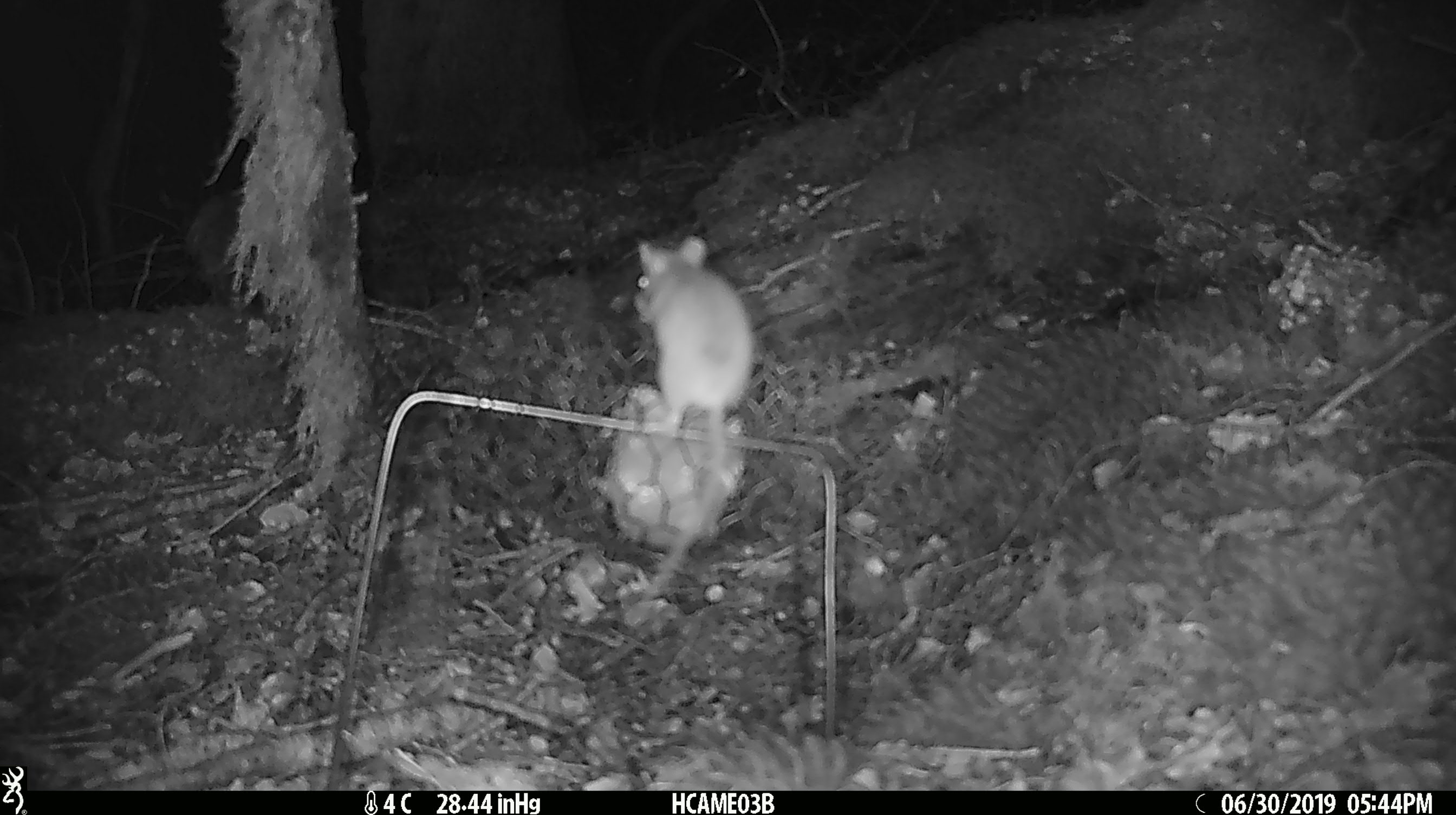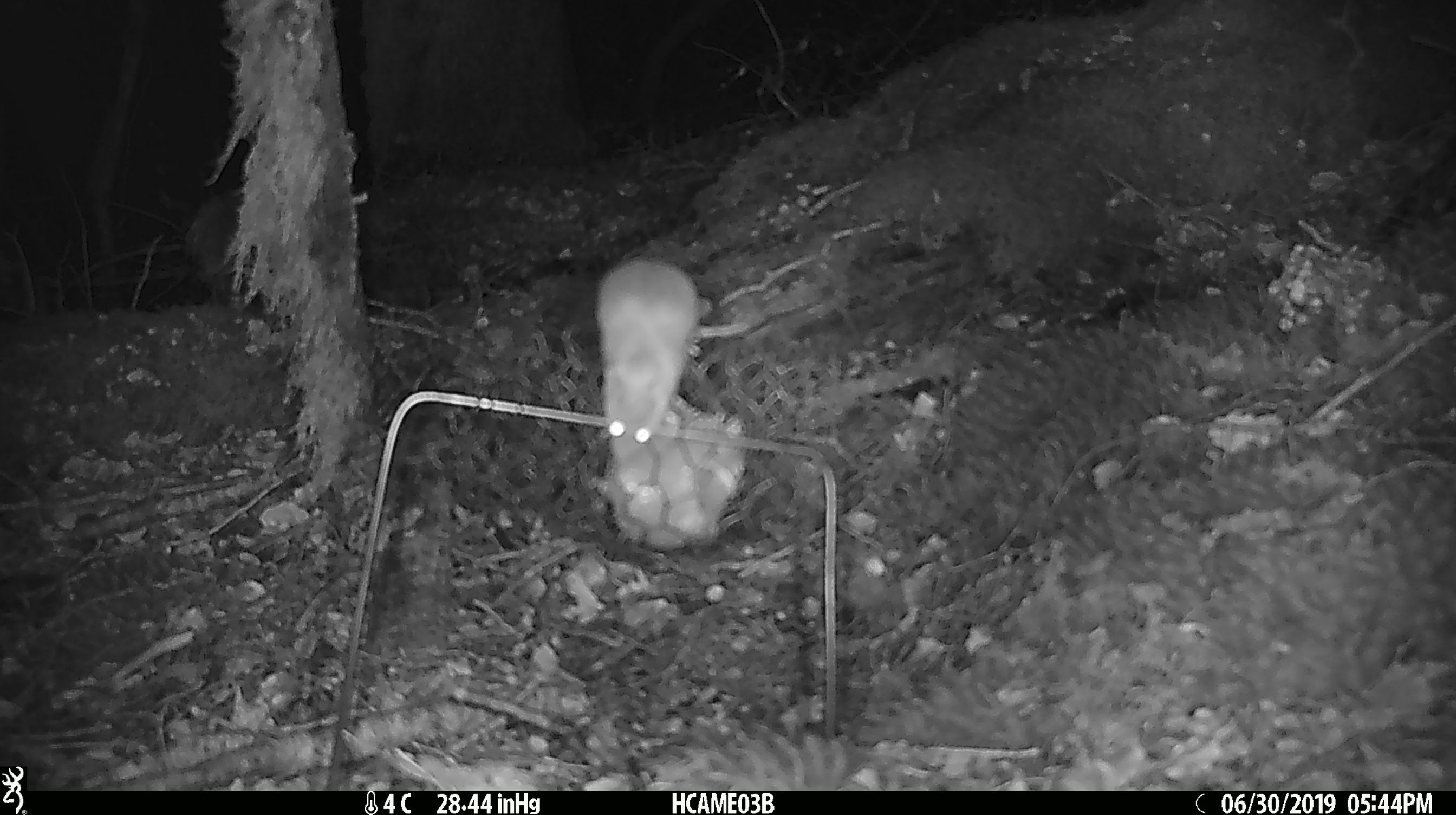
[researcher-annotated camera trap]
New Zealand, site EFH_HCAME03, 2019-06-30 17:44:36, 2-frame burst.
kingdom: Animalia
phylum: Chordata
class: Mammalia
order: Rodentia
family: Muridae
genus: Mus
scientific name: Mus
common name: mouse